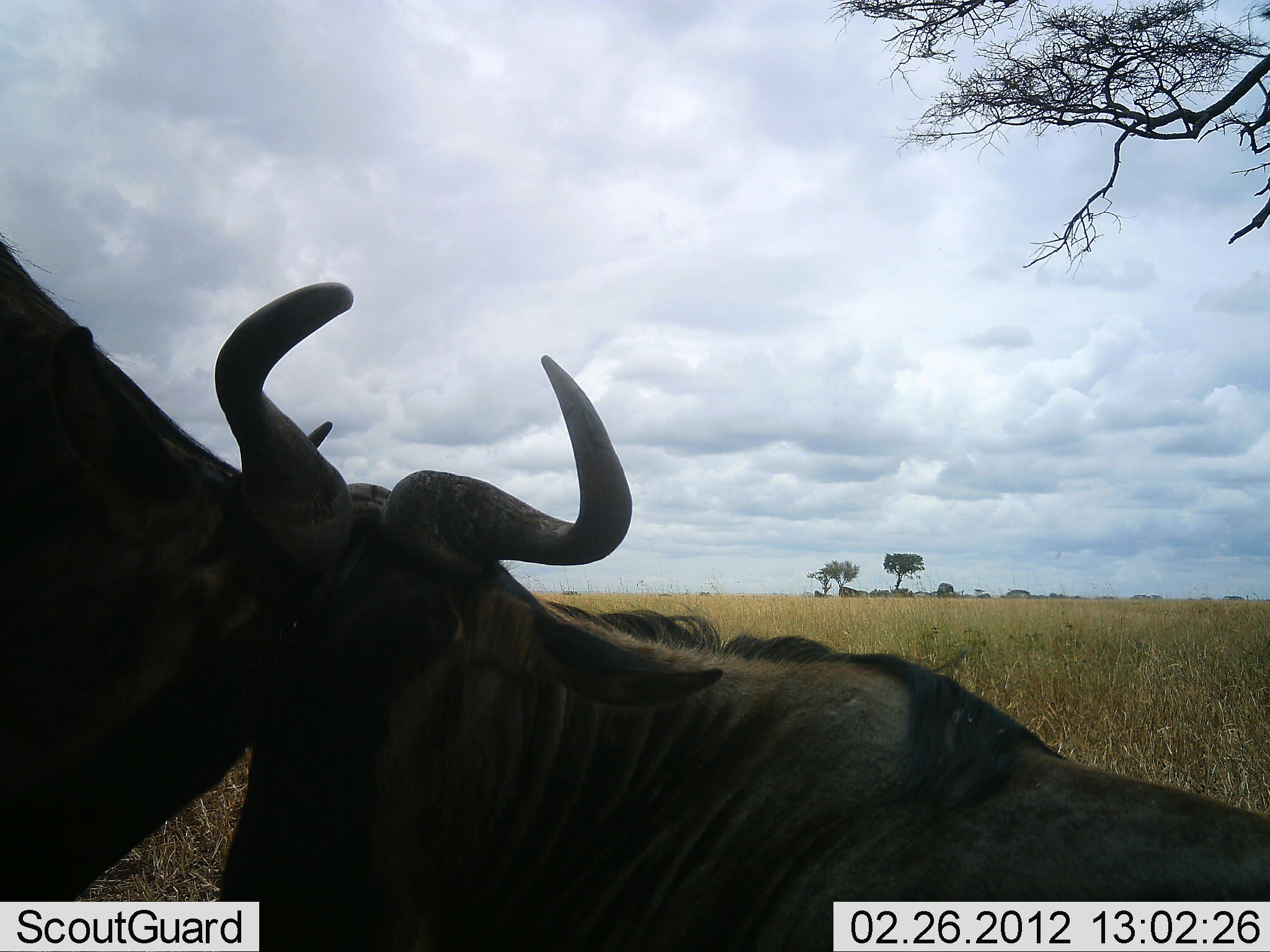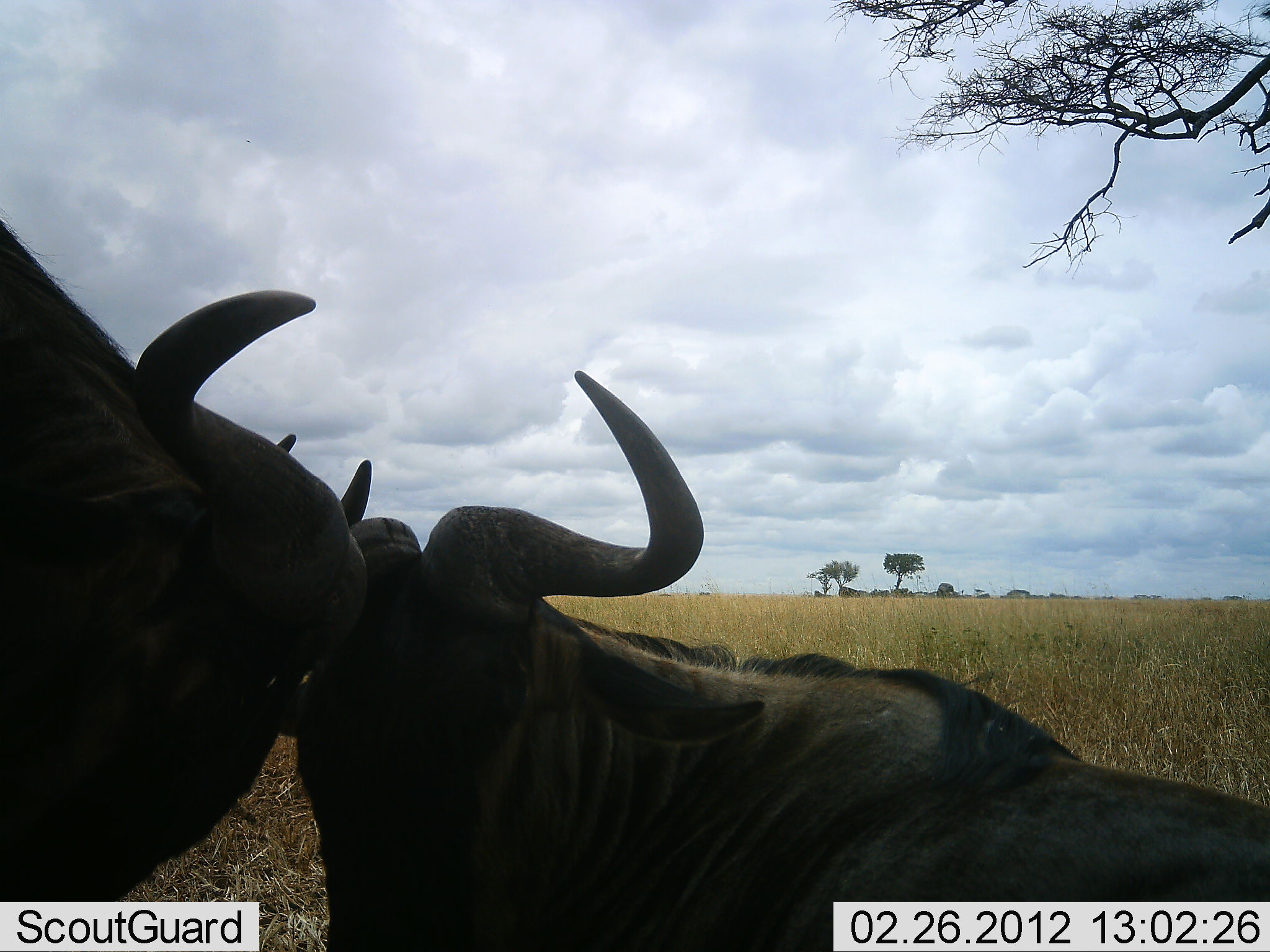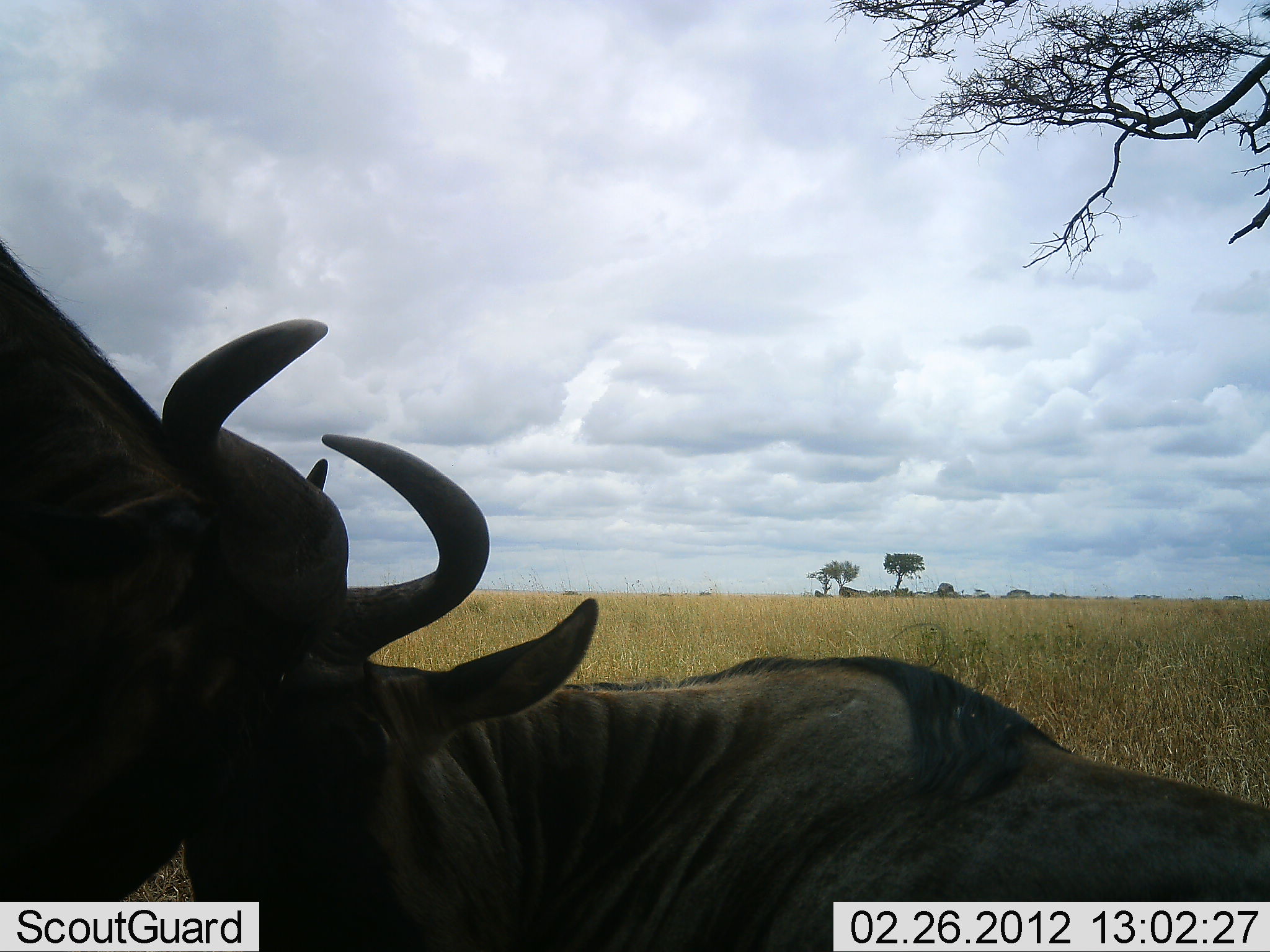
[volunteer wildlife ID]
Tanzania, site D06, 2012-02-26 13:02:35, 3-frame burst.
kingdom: Animalia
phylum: Chordata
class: Mammalia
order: Artiodactyla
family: Bovidae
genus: Connochaetes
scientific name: Connochaetes taurinus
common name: blue wildebeest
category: wildebeest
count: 2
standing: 53%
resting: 41%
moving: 6%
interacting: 59%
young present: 0%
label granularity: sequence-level